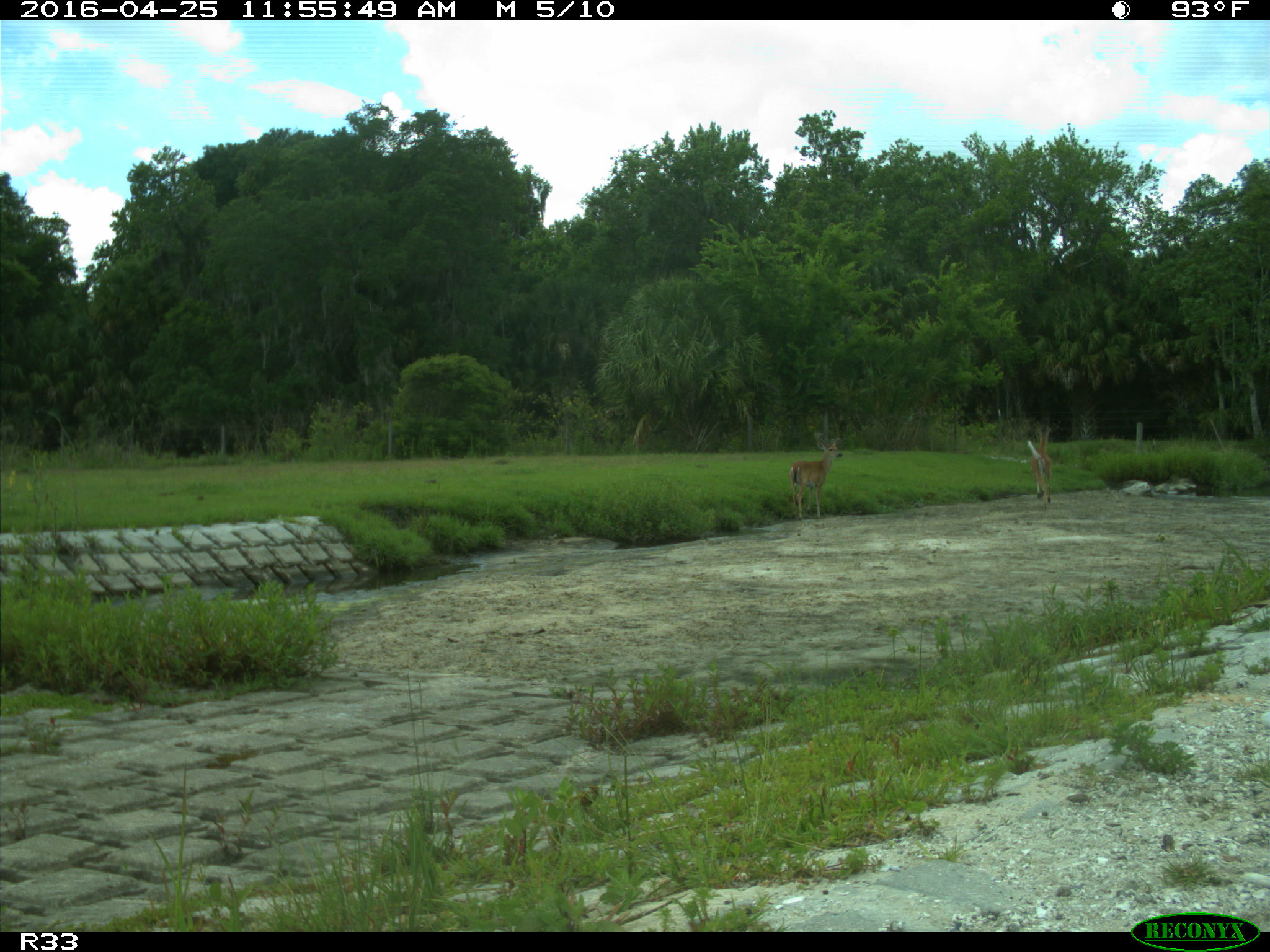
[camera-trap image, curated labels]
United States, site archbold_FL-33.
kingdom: Animalia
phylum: Chordata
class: Mammalia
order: Artiodactyla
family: Cervidae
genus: Odocoileus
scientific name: Odocoileus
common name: deer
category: unidentified deer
Unidentified deer (deer) (Odocoileus).